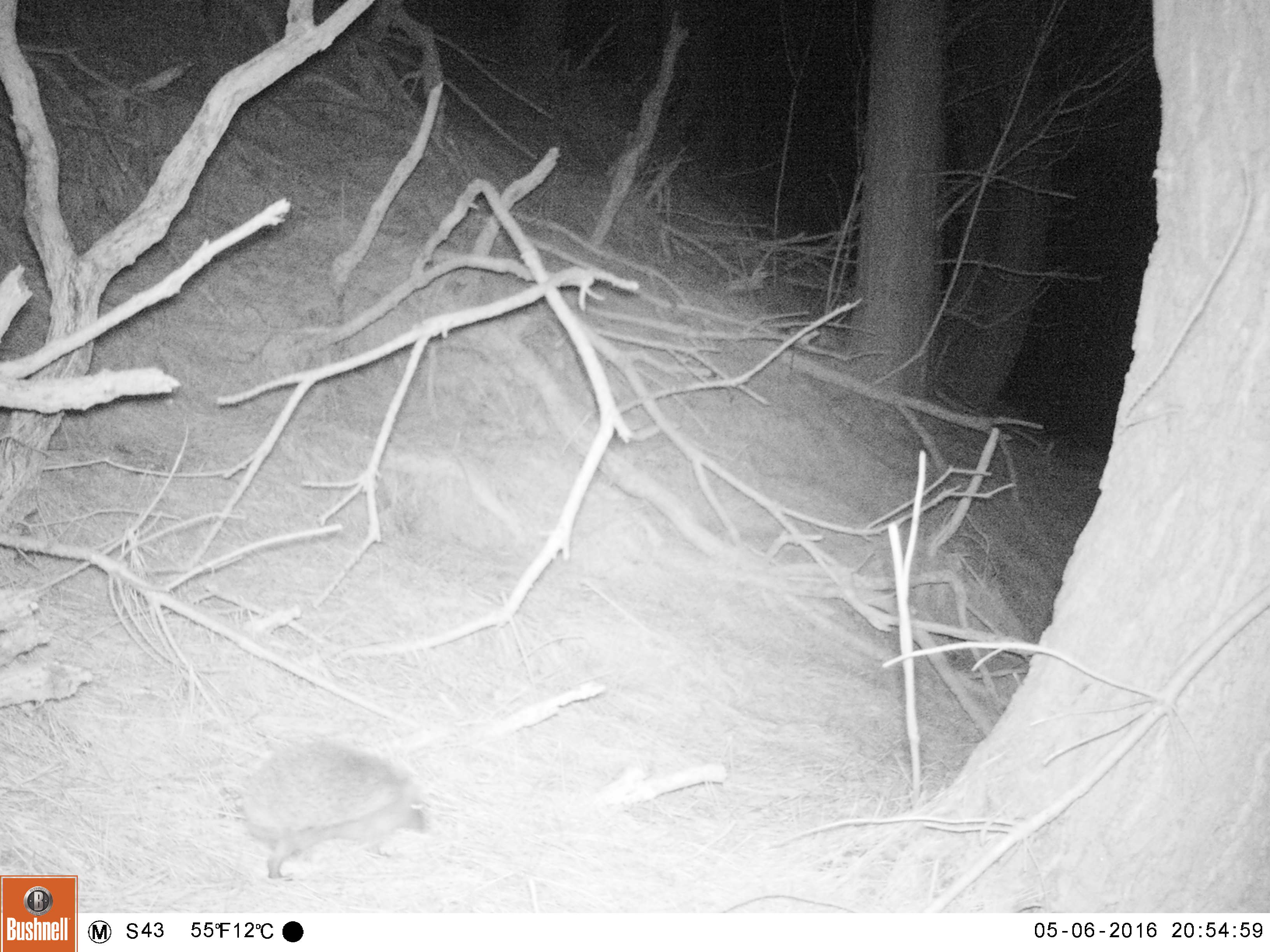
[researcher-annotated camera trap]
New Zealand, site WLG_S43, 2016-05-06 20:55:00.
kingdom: Animalia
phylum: Chordata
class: Mammalia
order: Eulipotyphla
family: Erinaceidae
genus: Erinaceus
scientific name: Erinaceus europaeus europaeus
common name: european hedgehog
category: hedgehog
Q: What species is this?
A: Hedgehog (european hedgehog) (Erinaceus europaeus europaeus).